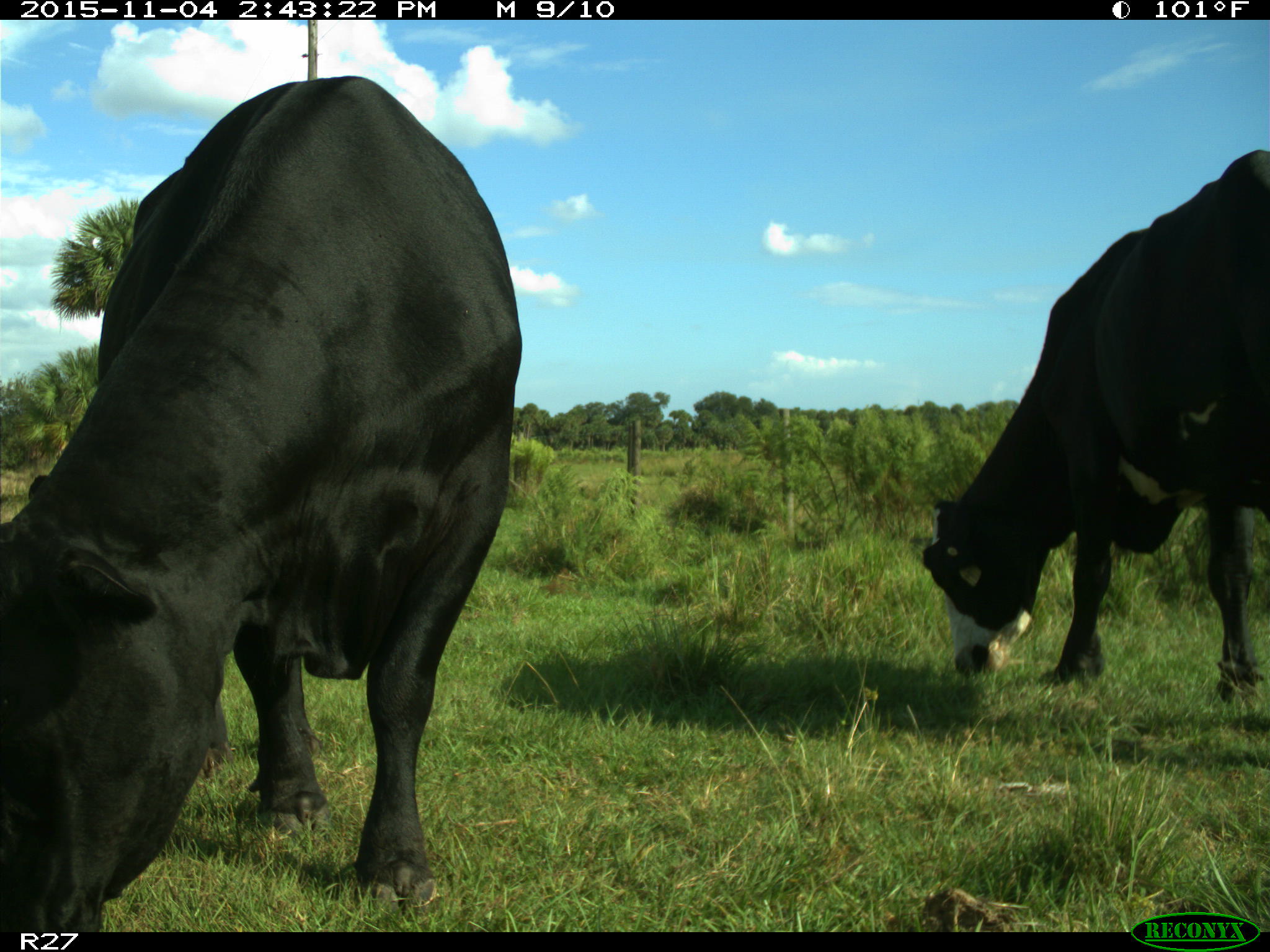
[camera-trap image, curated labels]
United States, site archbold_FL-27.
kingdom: Animalia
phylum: Chordata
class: Mammalia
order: Artiodactyla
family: Bovidae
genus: Bos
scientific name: Bos taurus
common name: domestic cow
Bos taurus (domestic cow).